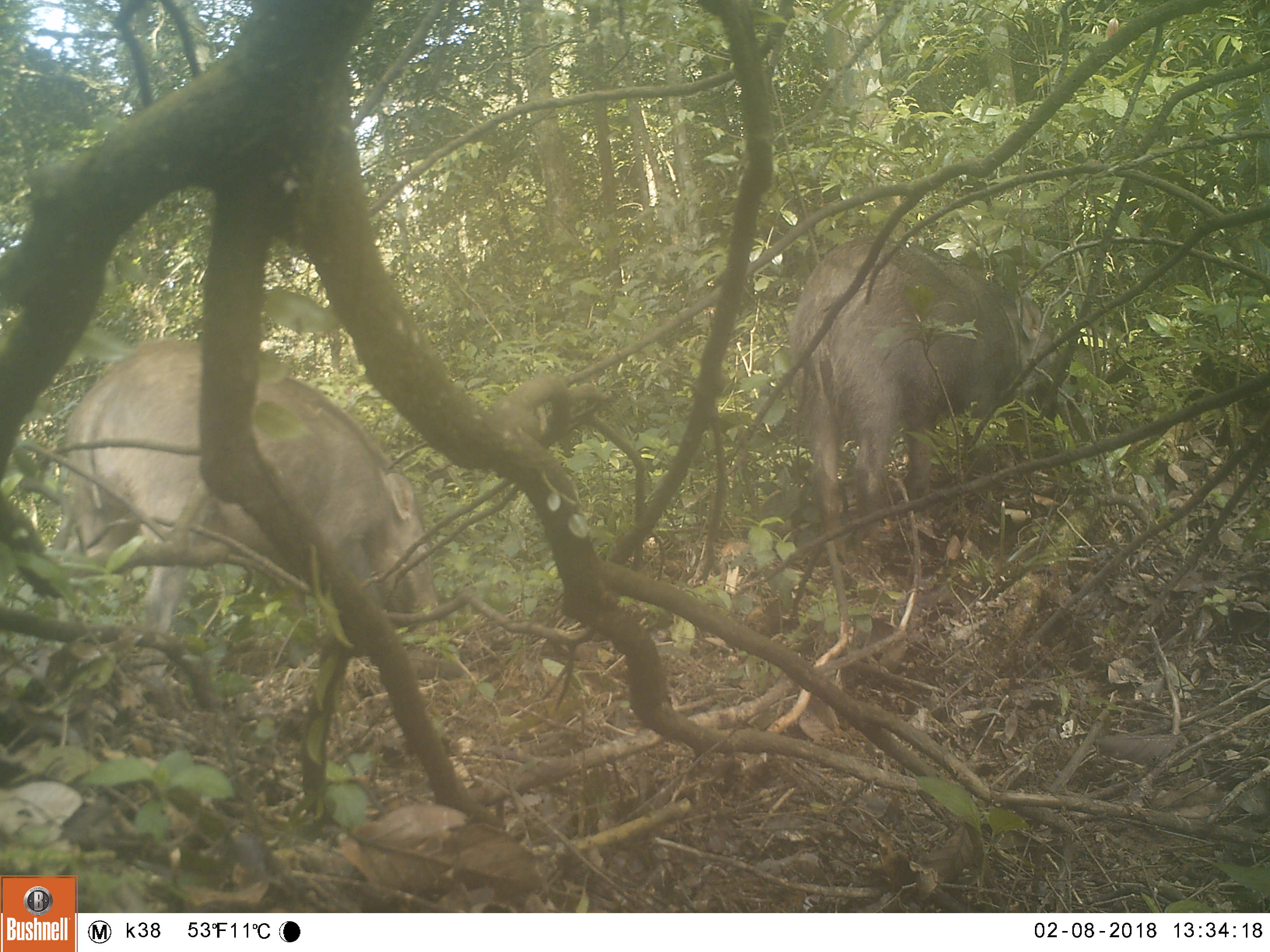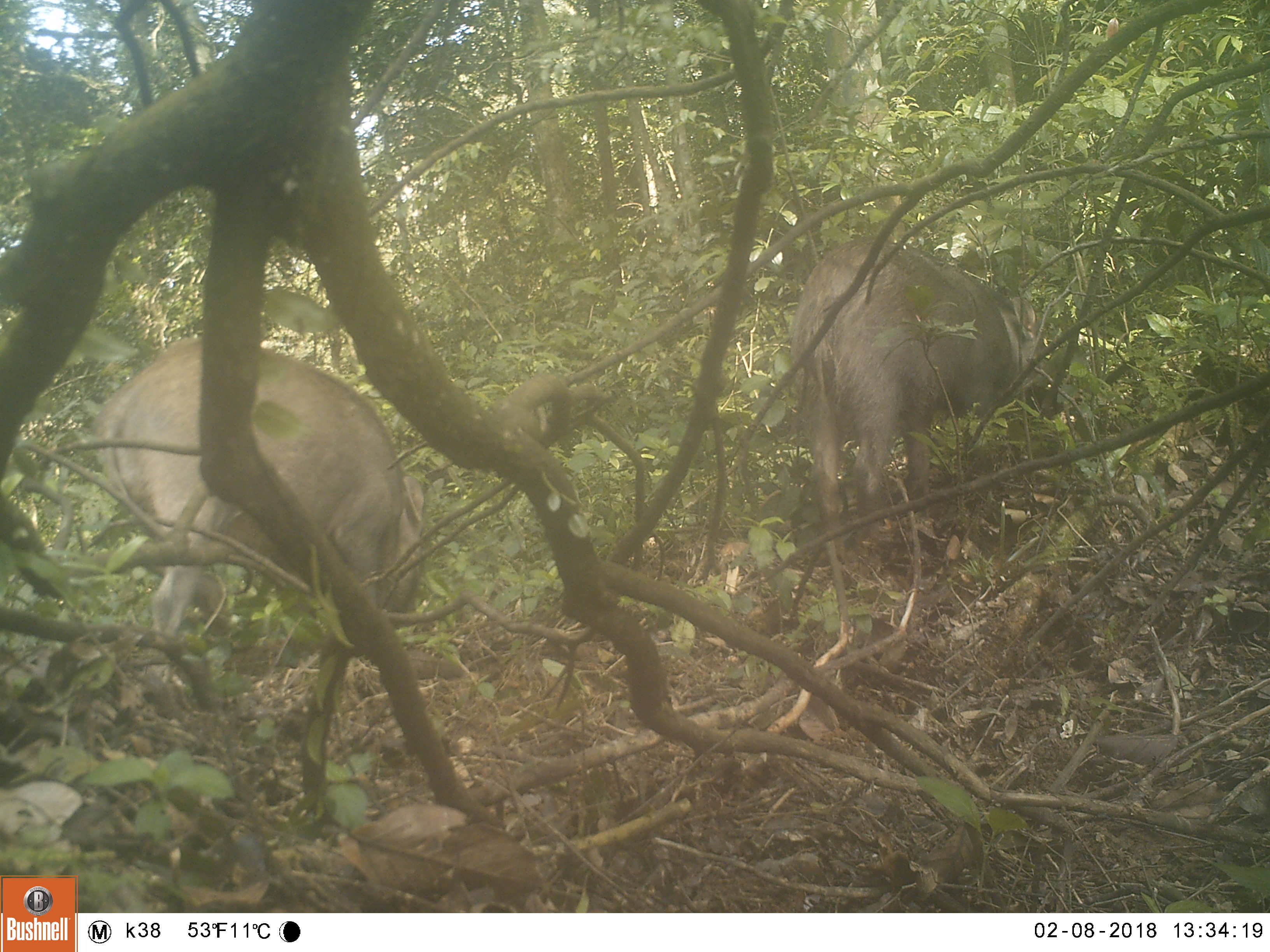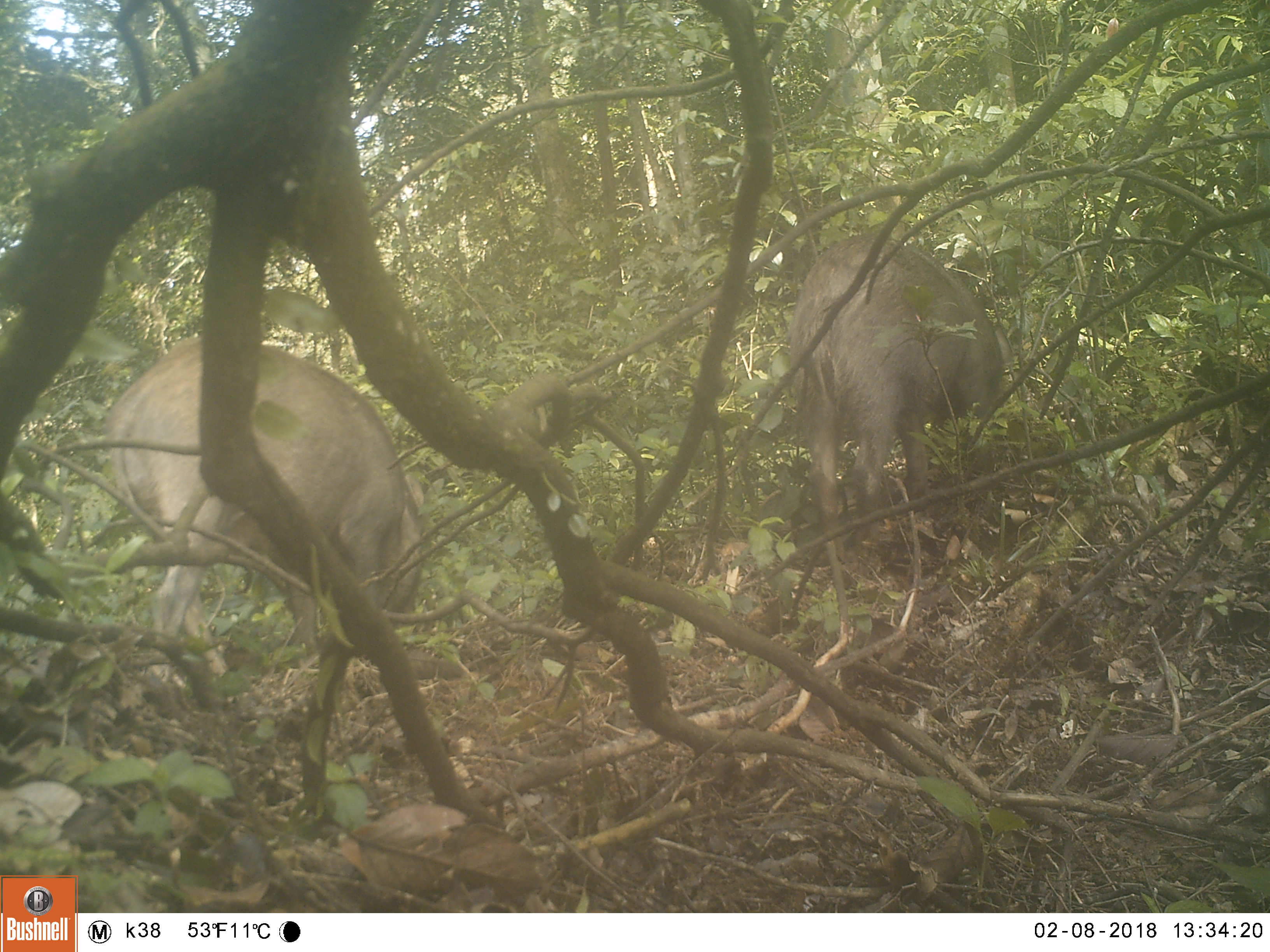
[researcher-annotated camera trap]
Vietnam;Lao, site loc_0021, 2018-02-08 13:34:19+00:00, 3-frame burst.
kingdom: Animalia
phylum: Chordata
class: Mammalia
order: Artiodactyla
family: Suidae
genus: Sus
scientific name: Sus scrofa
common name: eurasian wild pig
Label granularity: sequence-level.